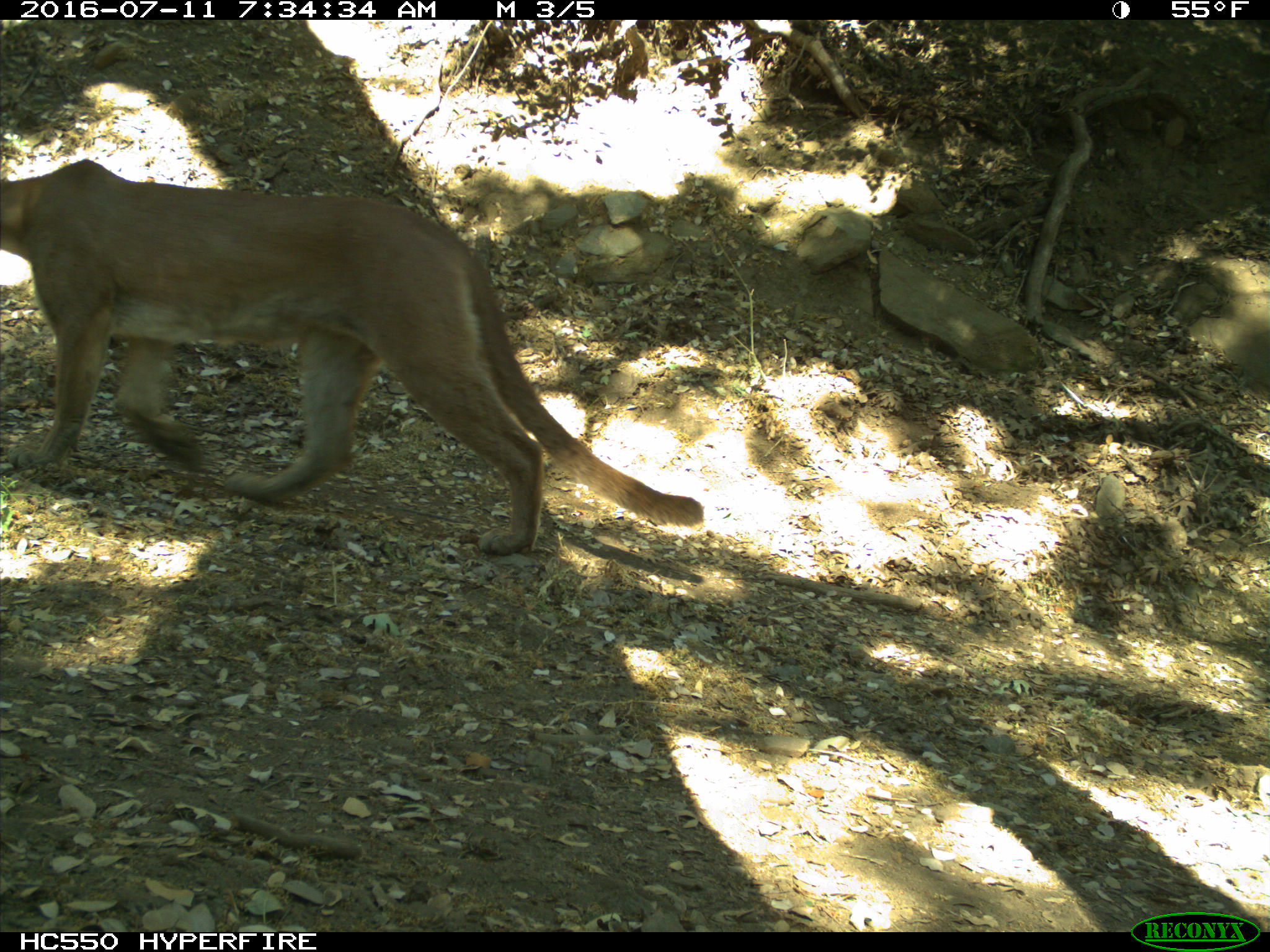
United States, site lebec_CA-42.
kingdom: Animalia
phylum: Chordata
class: Mammalia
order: Carnivora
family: Felidae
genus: Puma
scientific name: Puma concolor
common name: mountain lion